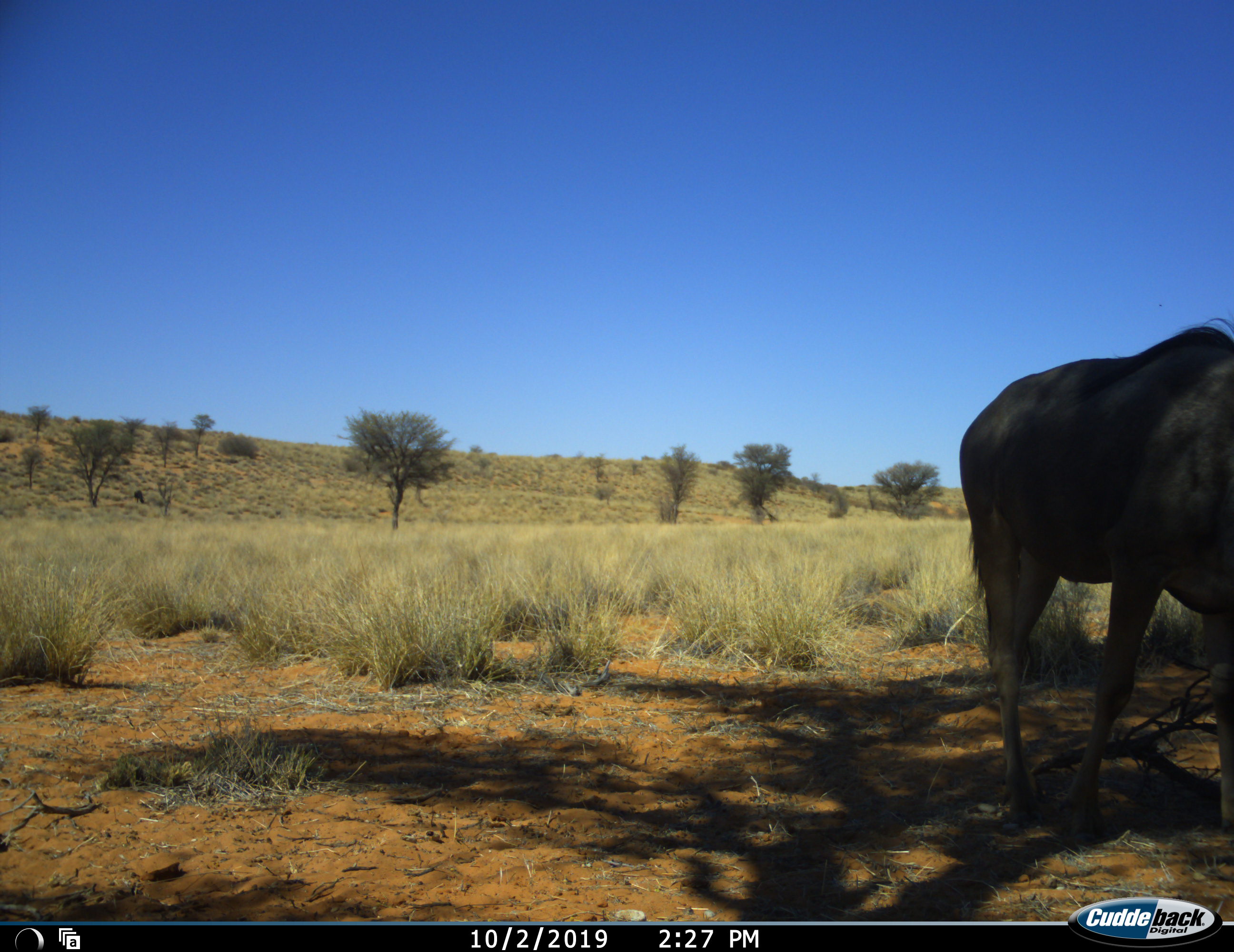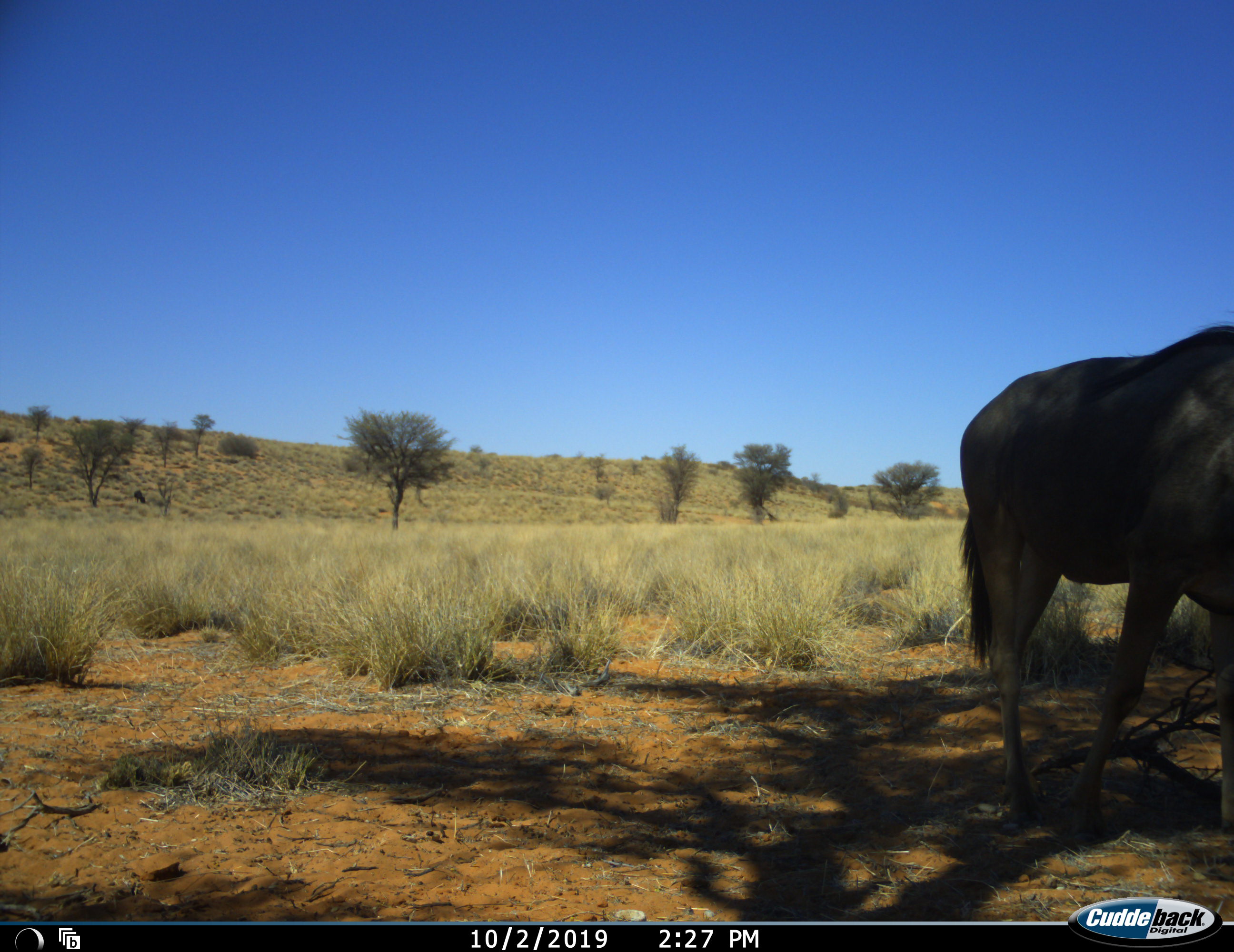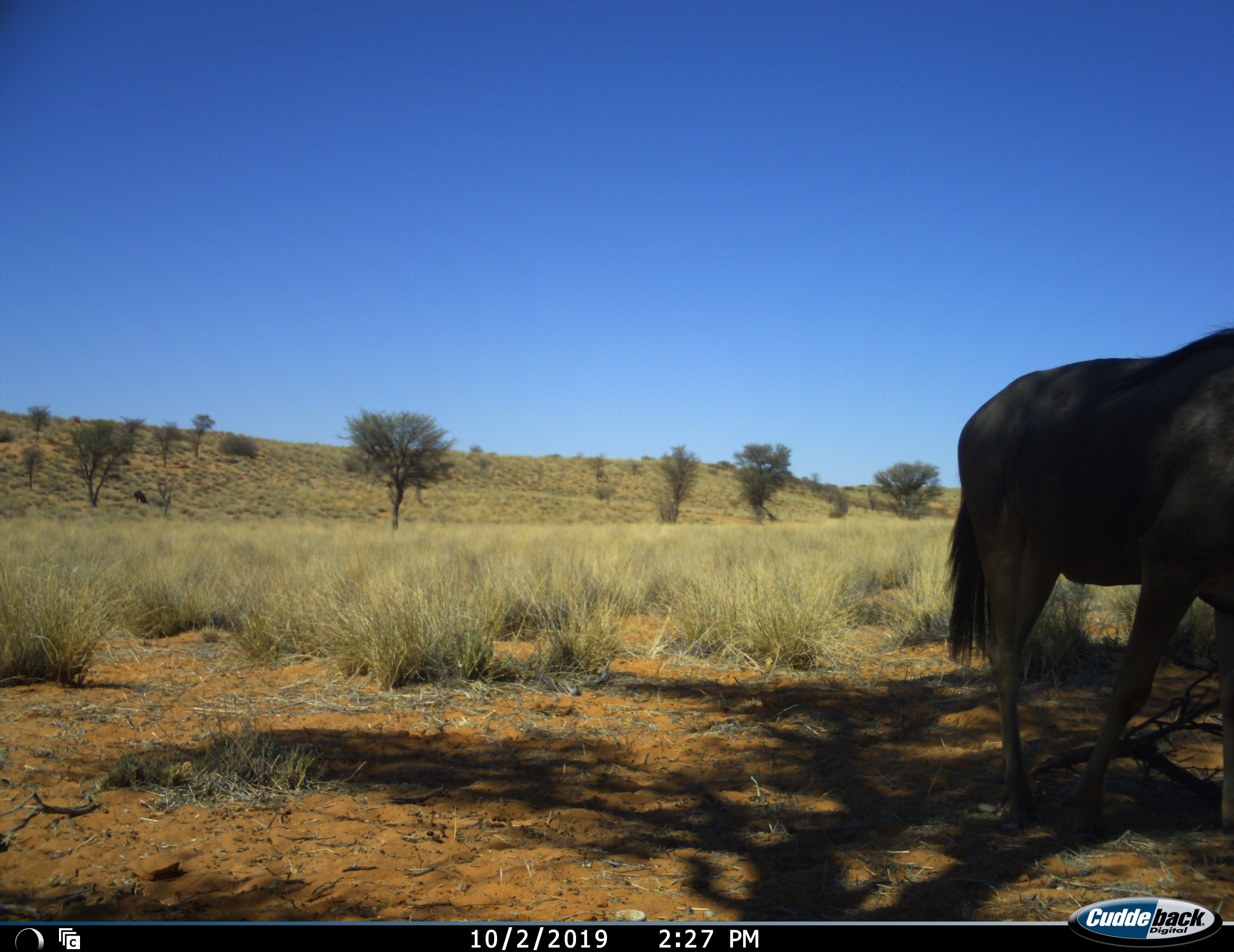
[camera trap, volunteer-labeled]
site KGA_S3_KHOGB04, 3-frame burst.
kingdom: Animalia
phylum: Chordata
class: Mammalia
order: Artiodactyla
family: Bovidae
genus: Connochaetes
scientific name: Connochaetes taurinus taurinus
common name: blue wildebeest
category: wildebeestblue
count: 1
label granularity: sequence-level